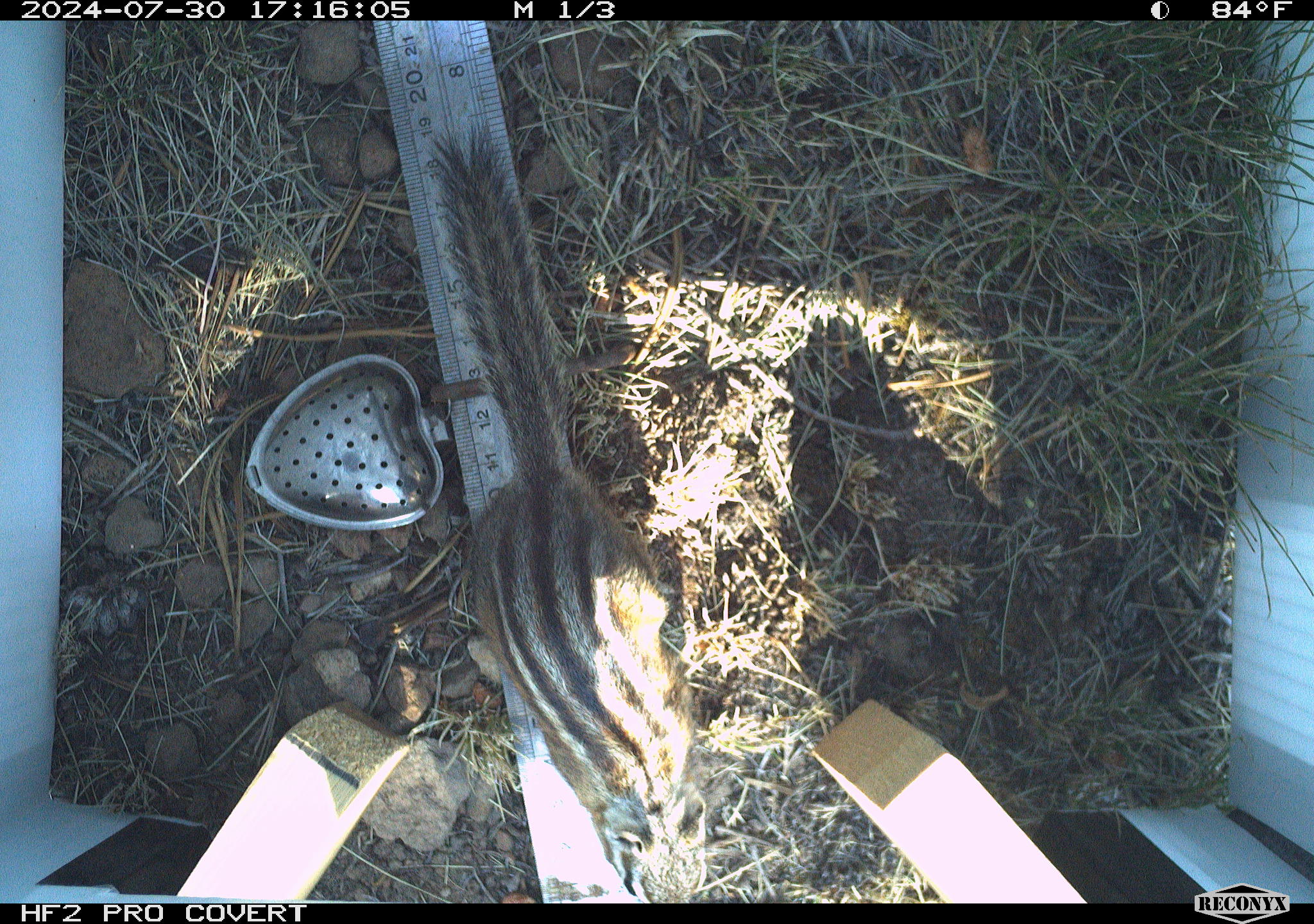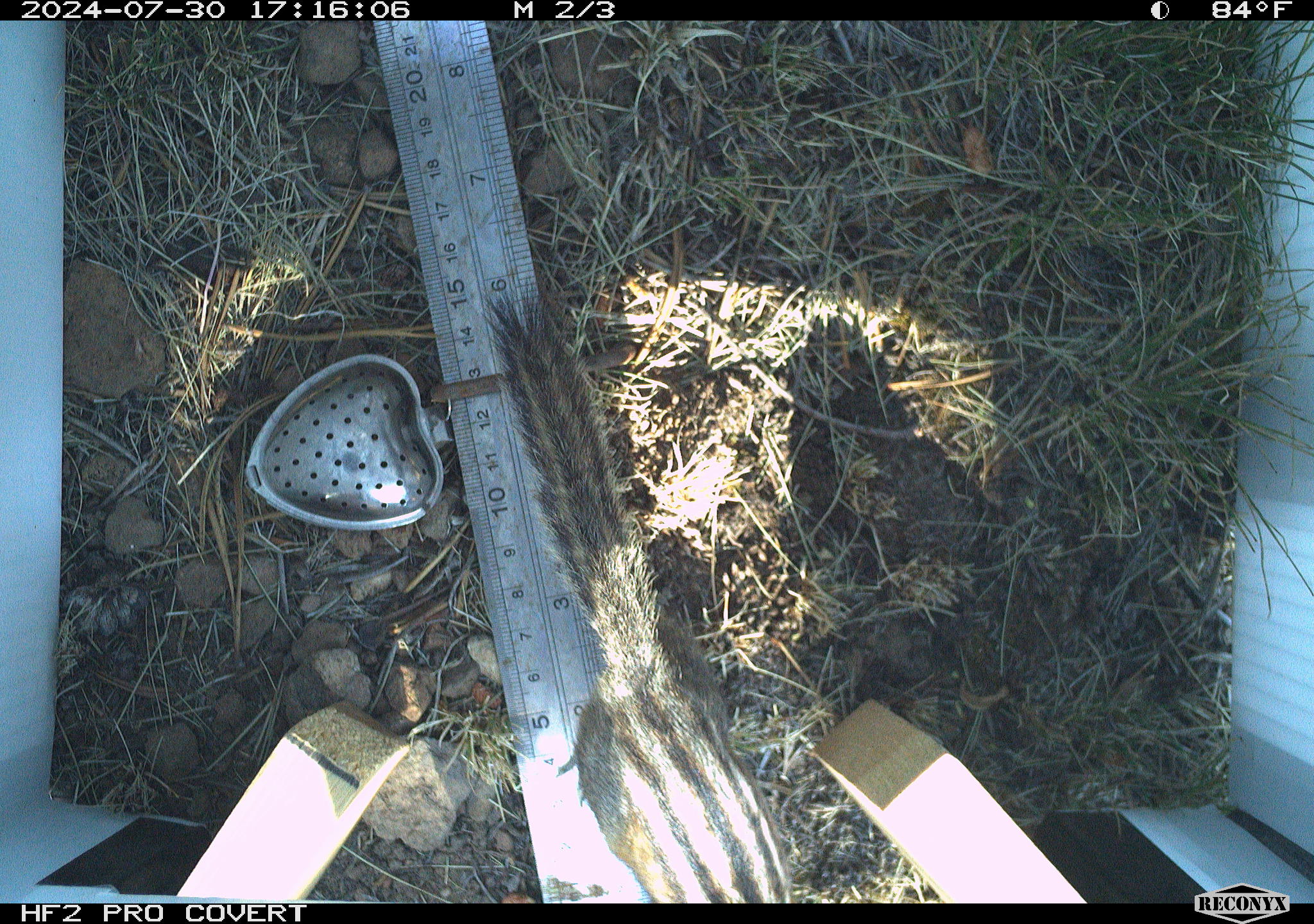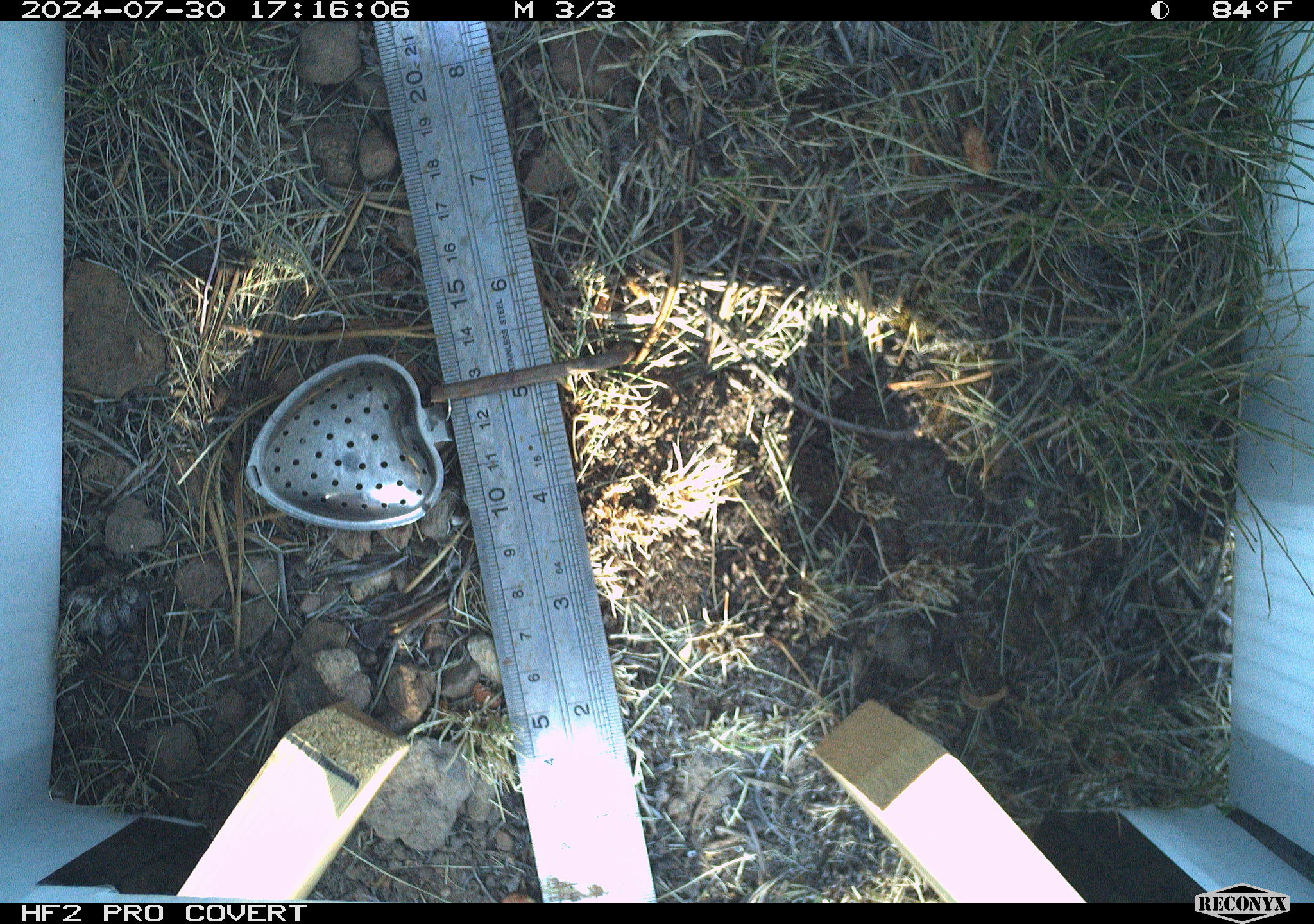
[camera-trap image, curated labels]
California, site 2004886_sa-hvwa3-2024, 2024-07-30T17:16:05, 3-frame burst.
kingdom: Animalia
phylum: Chordata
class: Mammalia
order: Rodentia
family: Sciuridae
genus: Neotamias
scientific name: Neotamias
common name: western chipmunks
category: neotamias species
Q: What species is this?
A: Neotamias species (western chipmunks) (Neotamias).